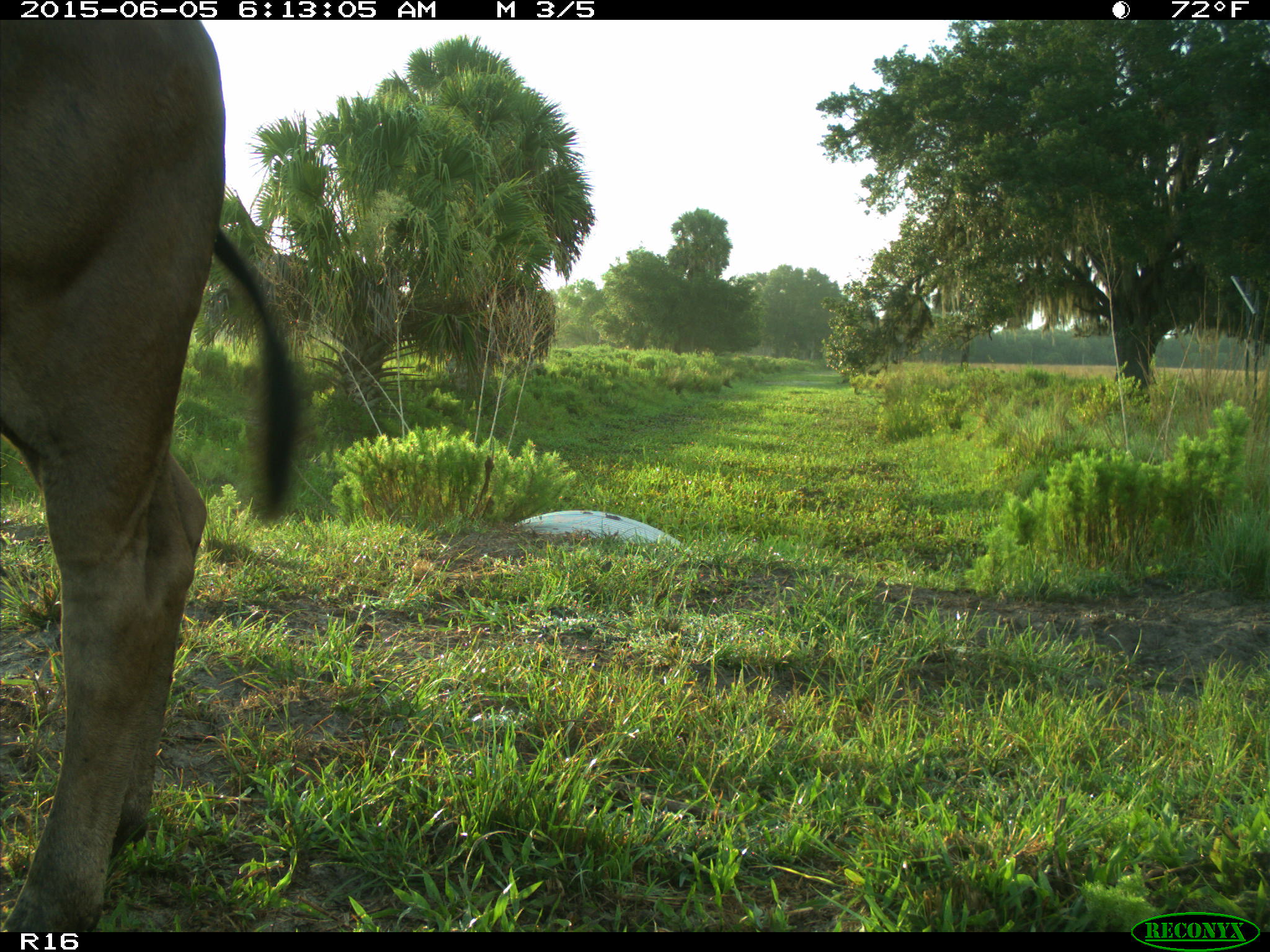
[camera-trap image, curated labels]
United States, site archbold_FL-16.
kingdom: Animalia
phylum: Chordata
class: Mammalia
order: Artiodactyla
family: Bovidae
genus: Bos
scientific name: Bos taurus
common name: domestic cow